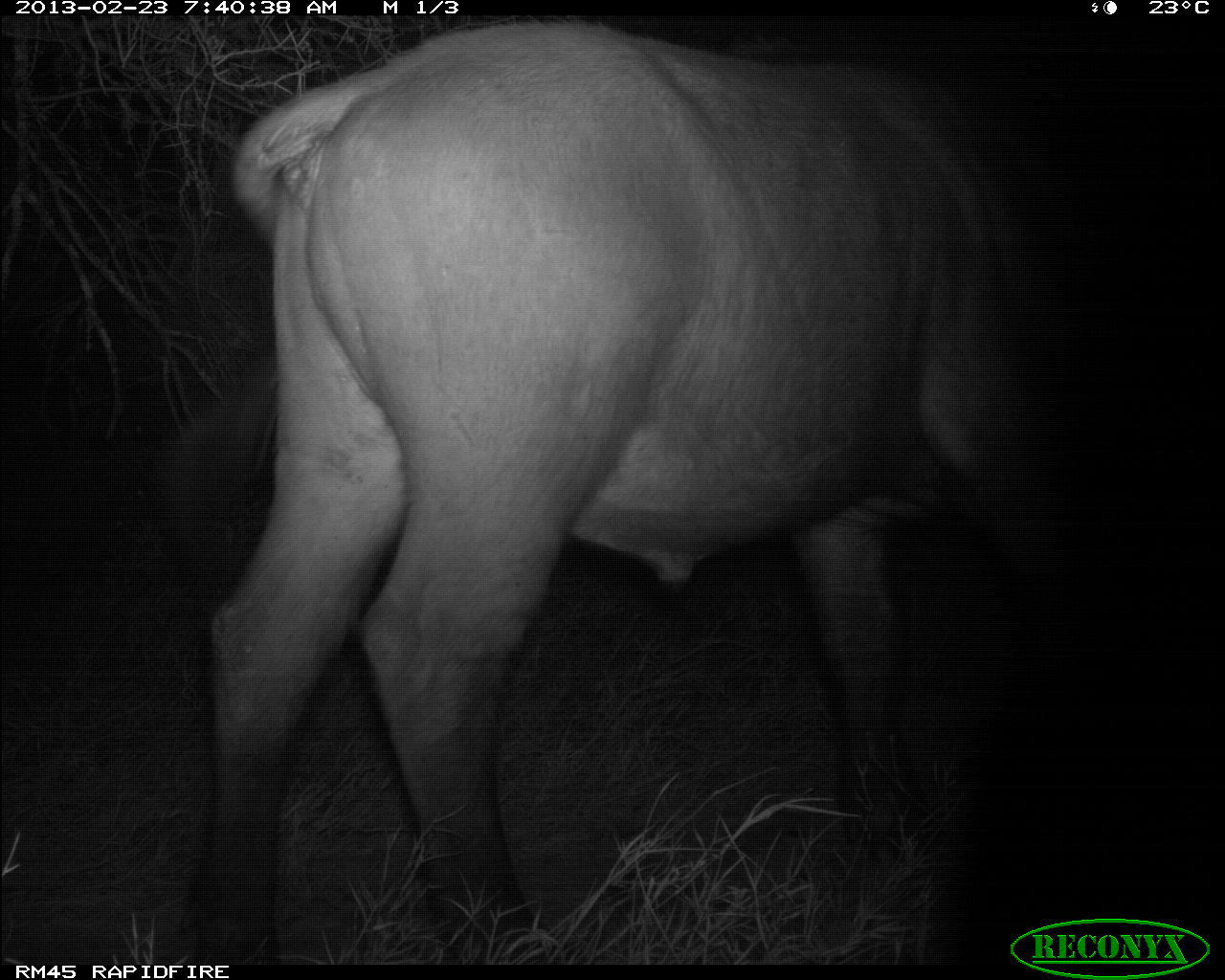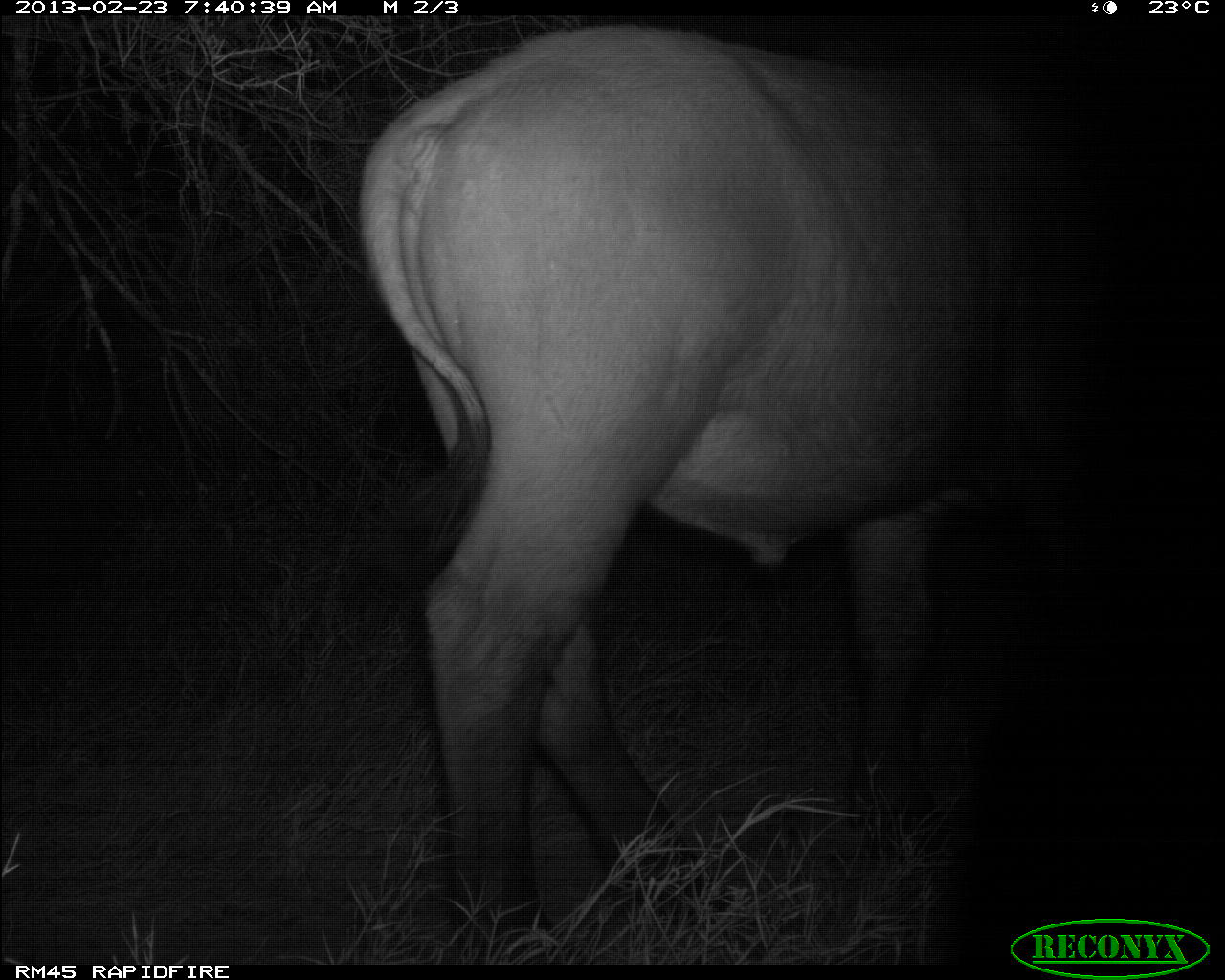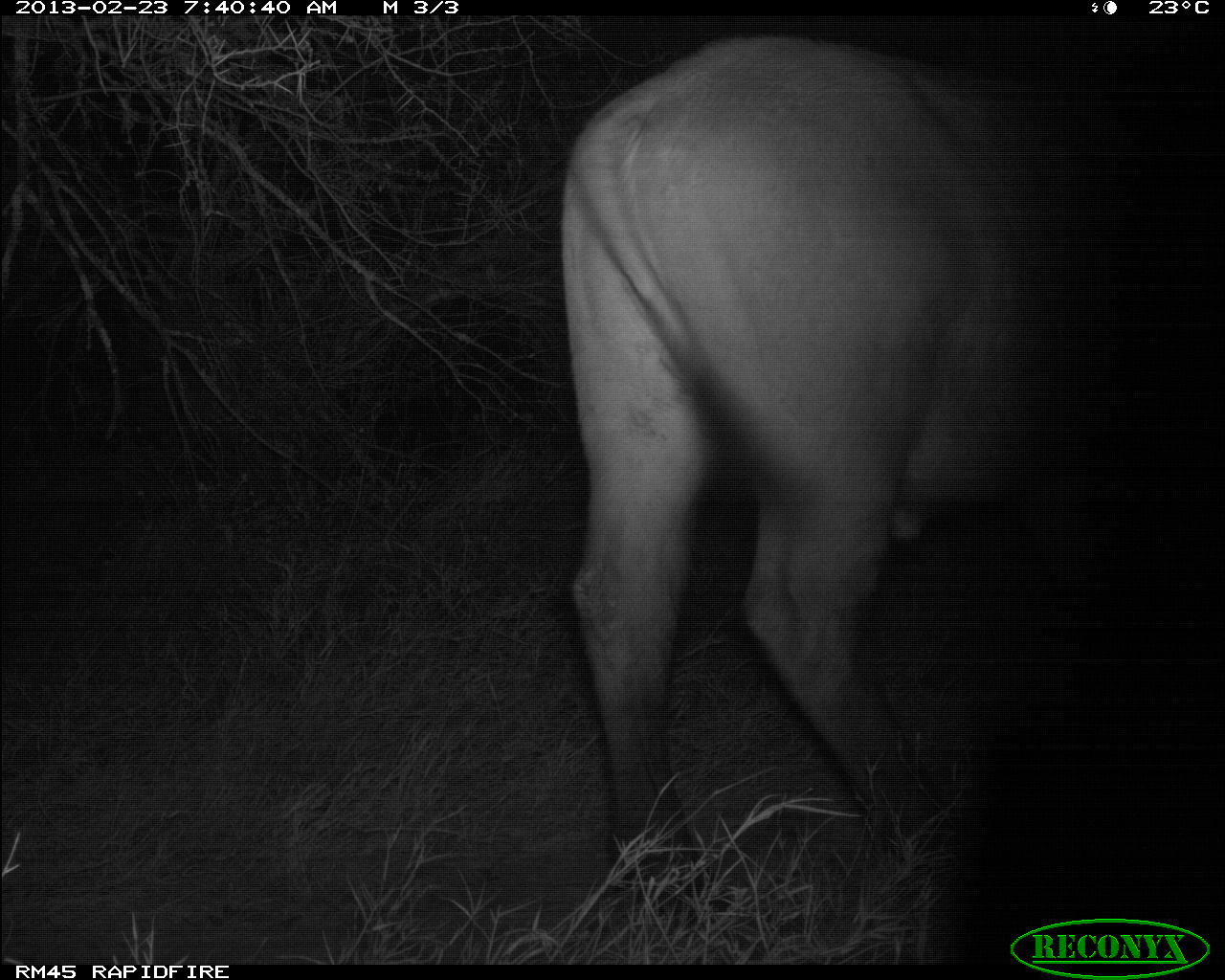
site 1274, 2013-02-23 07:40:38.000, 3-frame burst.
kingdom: Animalia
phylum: Chordata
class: Mammalia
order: Artiodactyla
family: Bovidae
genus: Syncerus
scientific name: Syncerus caffer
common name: african buffalo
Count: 1.